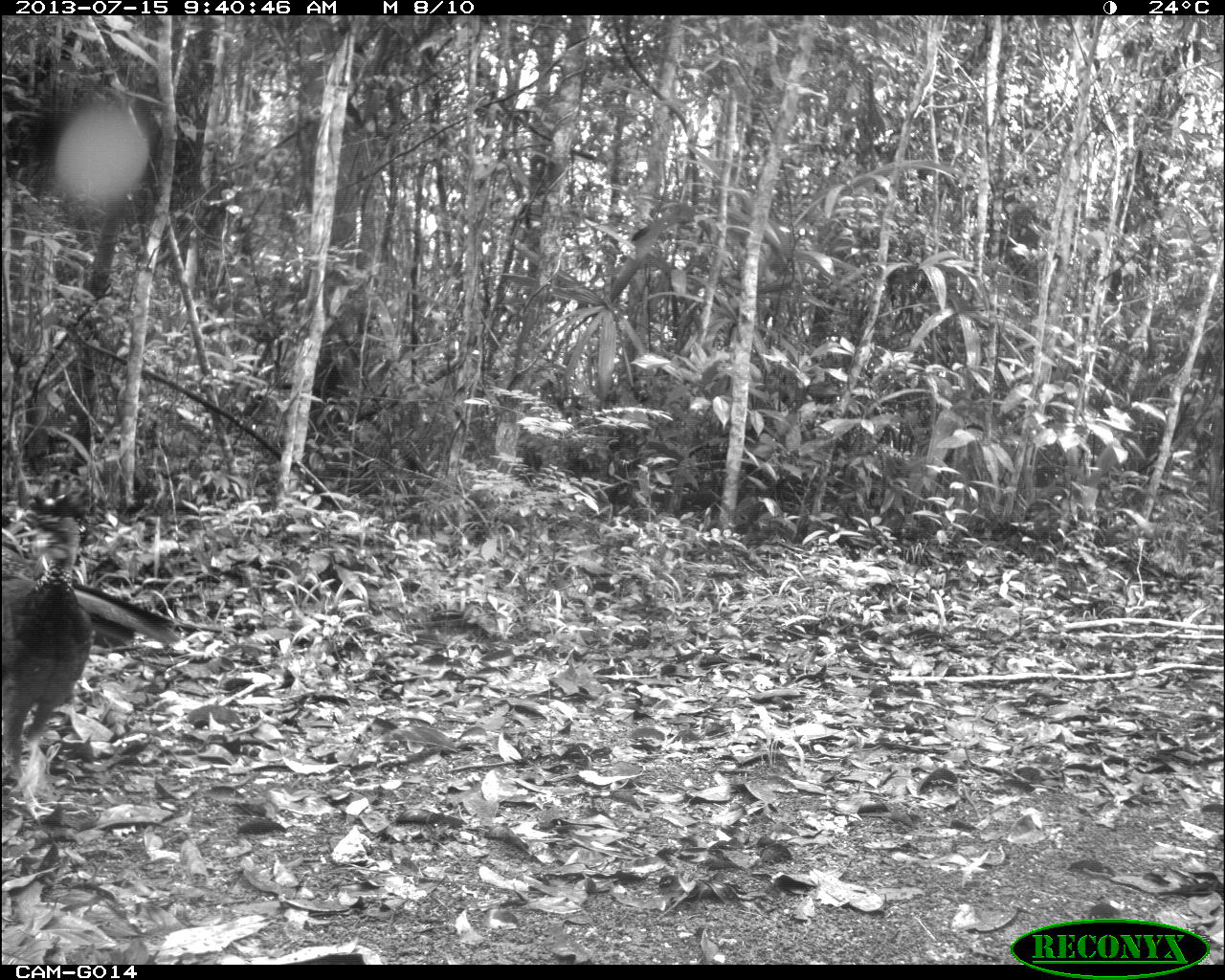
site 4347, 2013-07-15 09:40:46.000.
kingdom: Animalia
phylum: Chordata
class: Aves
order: Galliformes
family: Cracidae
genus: Crax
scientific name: Crax rubra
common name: great curassow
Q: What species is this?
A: Crax rubra (great curassow).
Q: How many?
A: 2.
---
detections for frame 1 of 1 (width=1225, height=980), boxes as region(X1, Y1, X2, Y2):
crax rubra: region(2, 473, 178, 803)